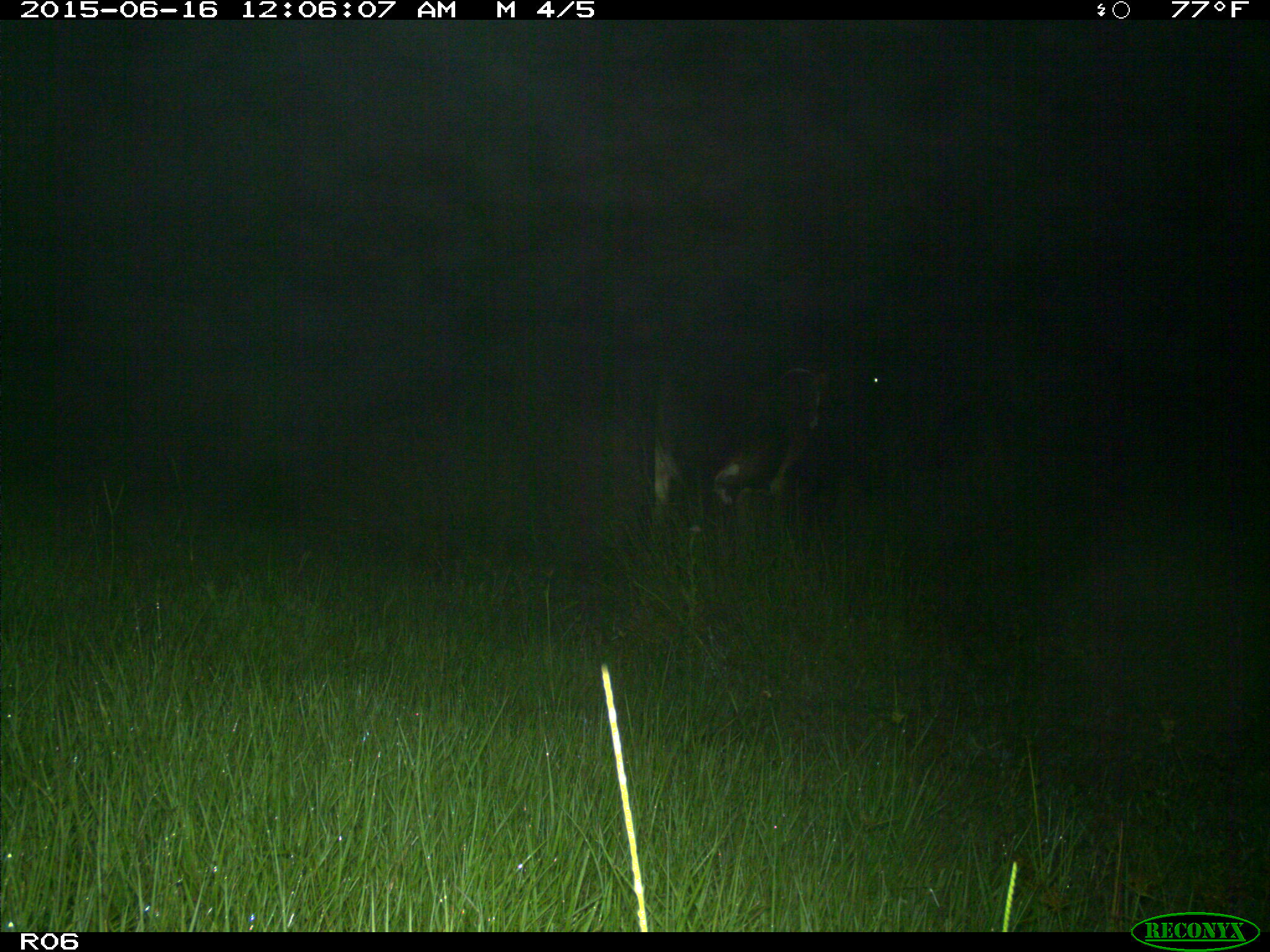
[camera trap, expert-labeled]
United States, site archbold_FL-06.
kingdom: Animalia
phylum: Chordata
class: Mammalia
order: Artiodactyla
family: Bovidae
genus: Bos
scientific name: Bos taurus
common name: domestic cow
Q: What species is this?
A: Bos taurus (domestic cow).